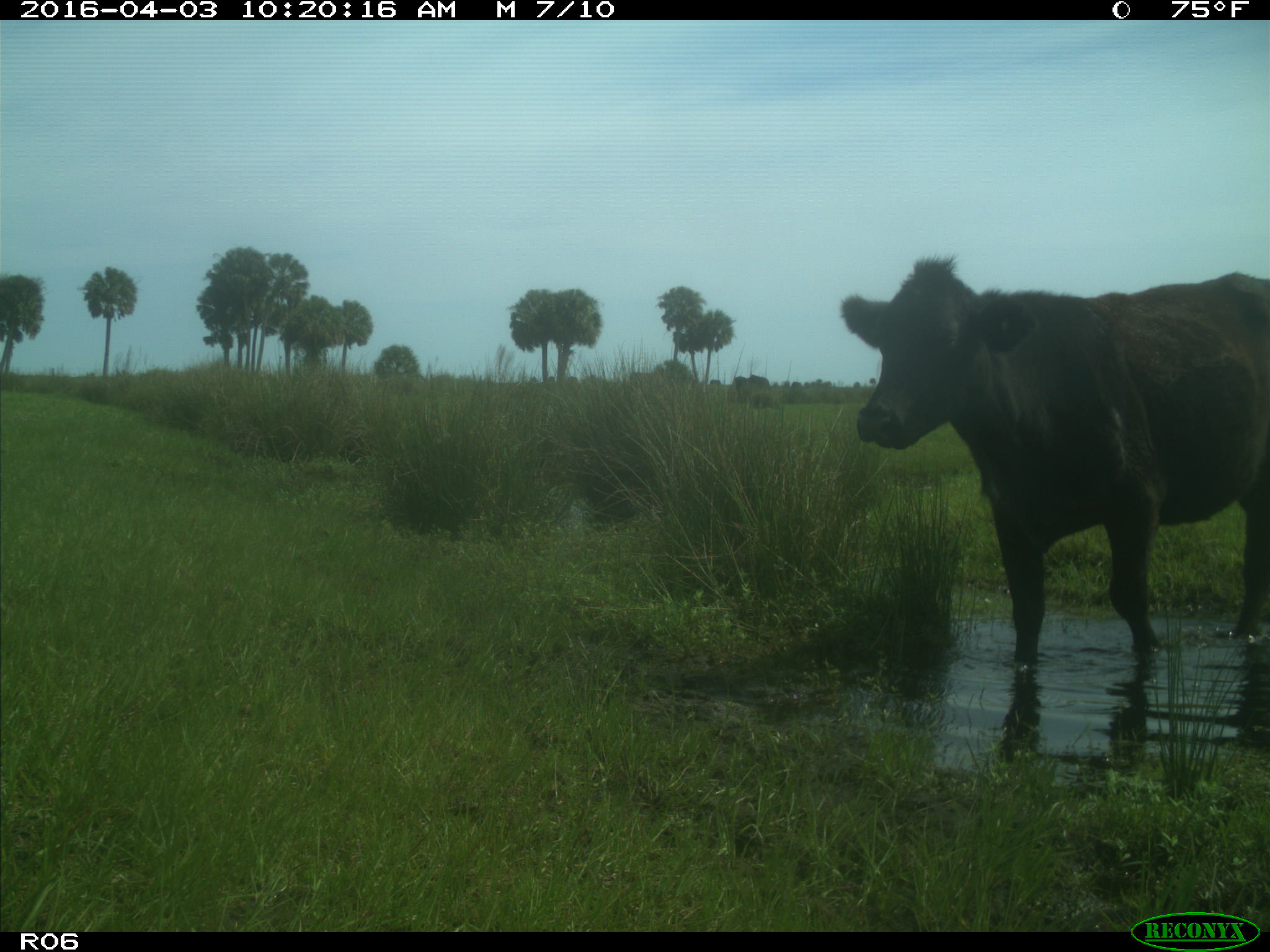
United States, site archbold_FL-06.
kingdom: Animalia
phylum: Chordata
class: Mammalia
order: Artiodactyla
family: Bovidae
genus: Bos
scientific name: Bos taurus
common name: domestic cow